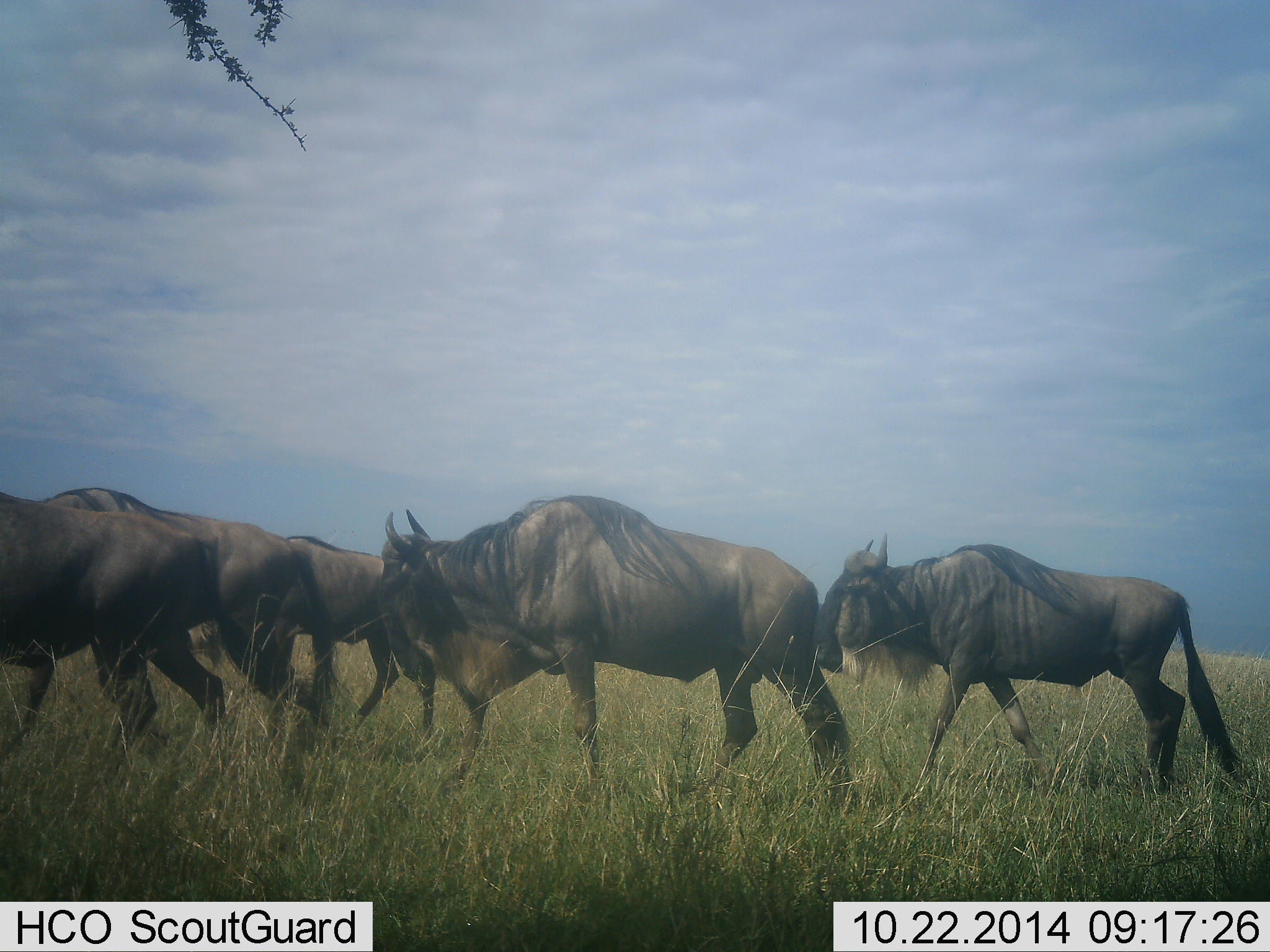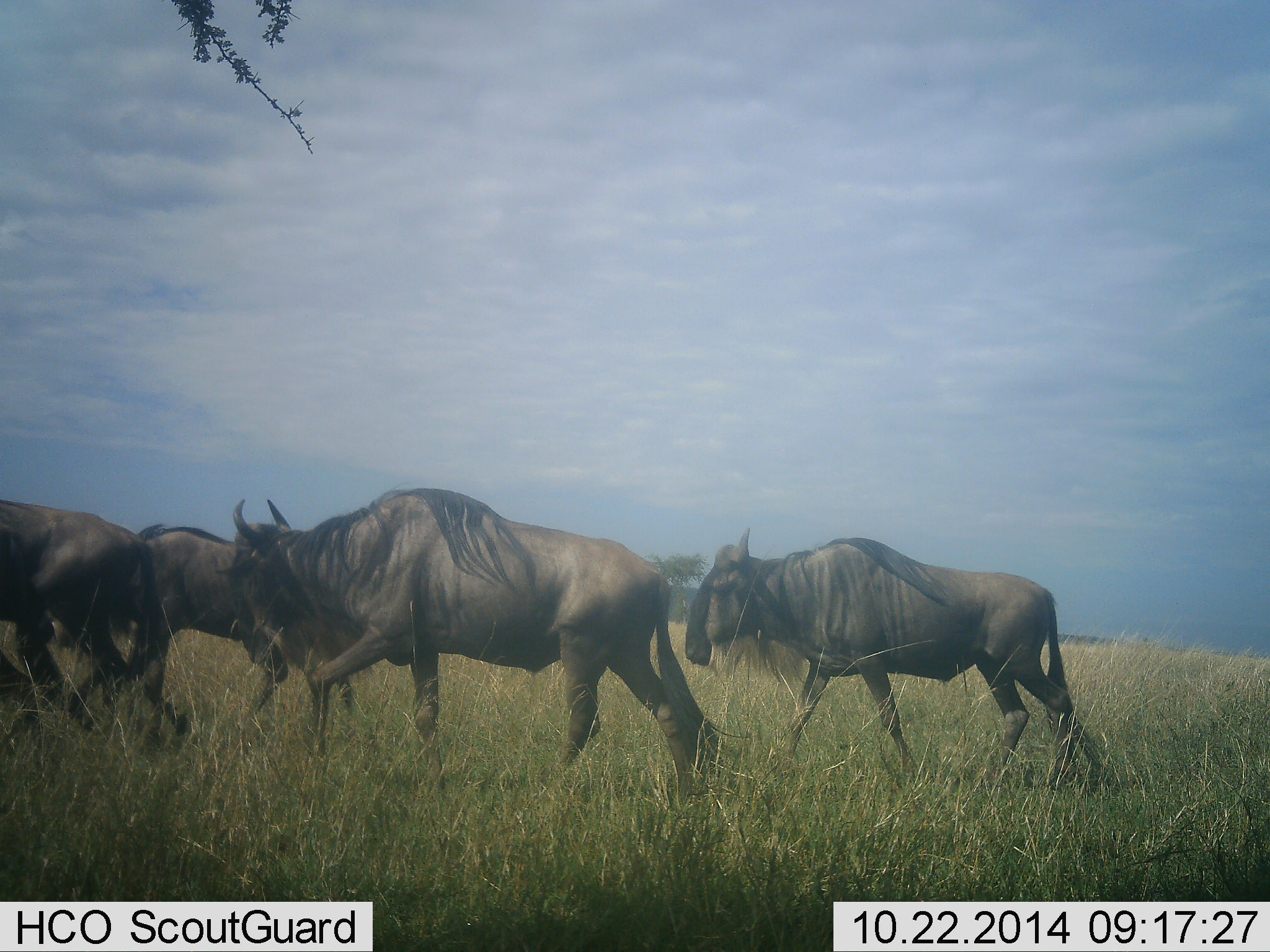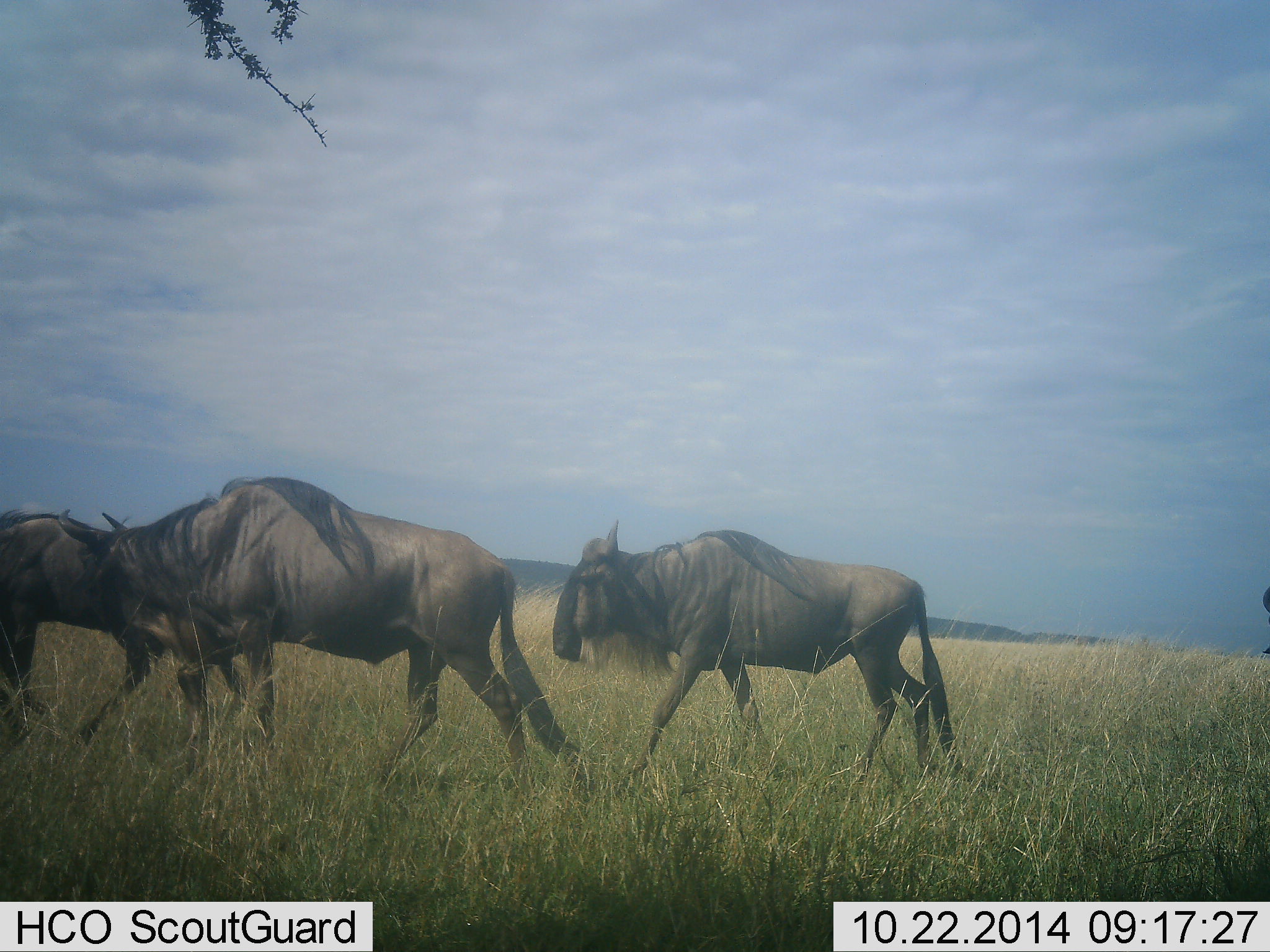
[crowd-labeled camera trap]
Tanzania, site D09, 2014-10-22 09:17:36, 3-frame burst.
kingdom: Animalia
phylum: Chordata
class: Mammalia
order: Artiodactyla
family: Bovidae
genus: Connochaetes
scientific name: Connochaetes taurinus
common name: blue wildebeest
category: wildebeest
Wildebeest (blue wildebeest) (Connochaetes taurinus), count 4. Behavior (volunteer vote fractions): standing 0%, resting 0%, moving 100%, interacting 0%. Young present (vote fraction): 0%. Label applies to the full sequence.